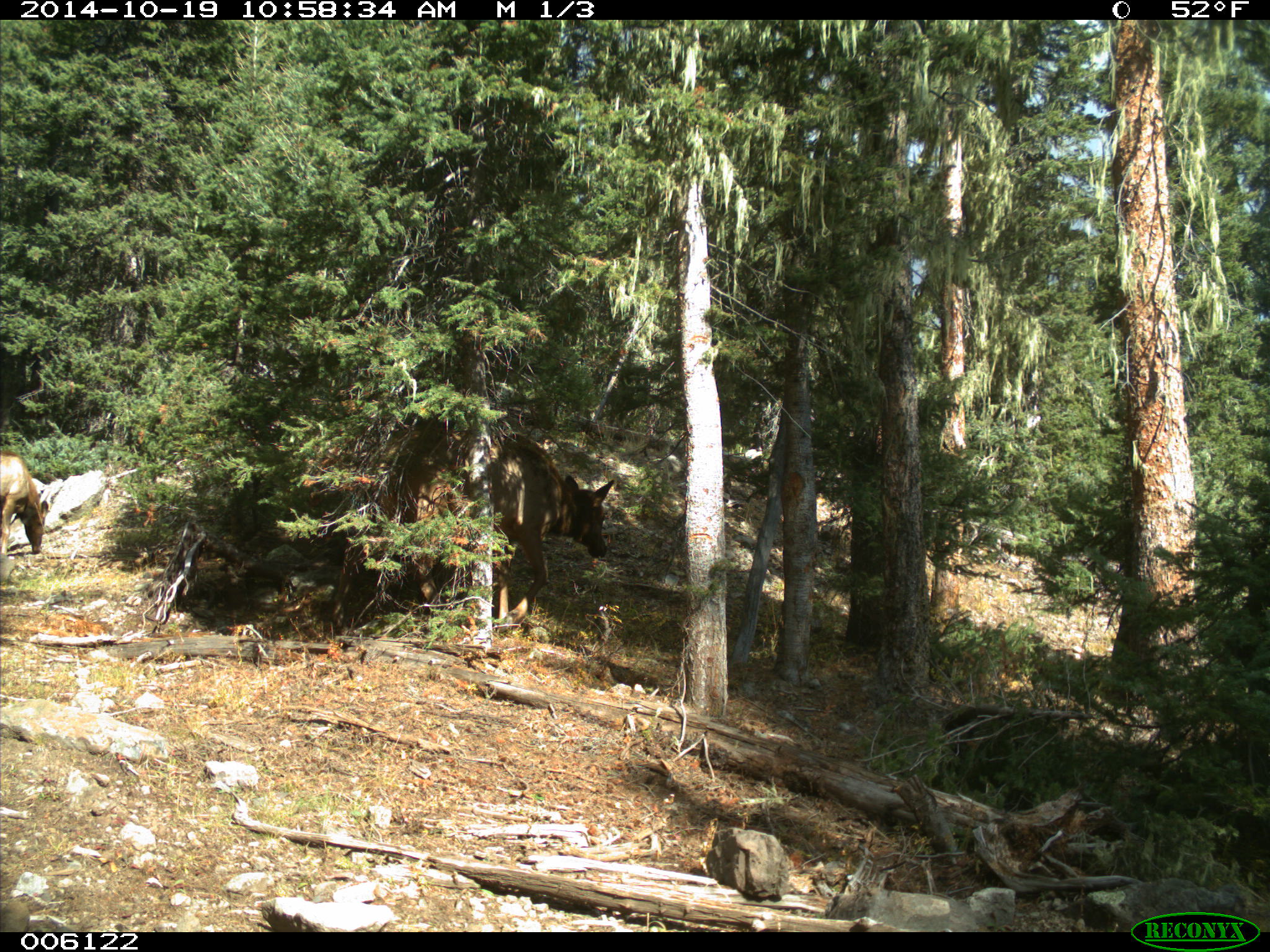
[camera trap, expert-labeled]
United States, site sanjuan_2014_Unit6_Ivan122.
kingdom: Animalia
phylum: Chordata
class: Mammalia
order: Artiodactyla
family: Cervidae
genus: Cervus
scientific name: Cervus elaphus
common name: red deer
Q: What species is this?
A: Cervus elaphus (red deer).